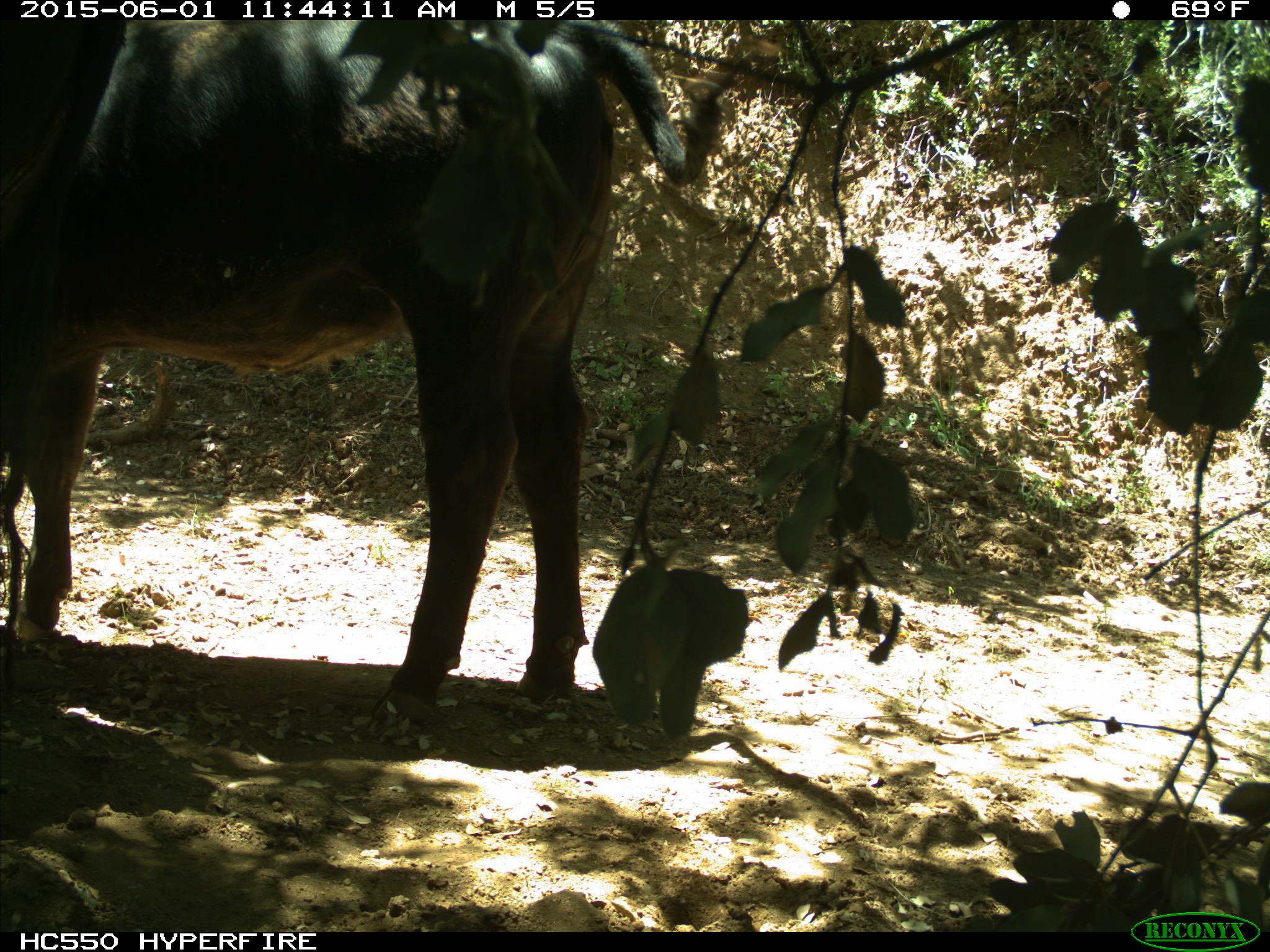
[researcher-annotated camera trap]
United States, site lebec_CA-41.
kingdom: Animalia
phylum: Chordata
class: Mammalia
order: Artiodactyla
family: Bovidae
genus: Bos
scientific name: Bos taurus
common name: domestic cow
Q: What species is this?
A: Bos taurus (domestic cow).